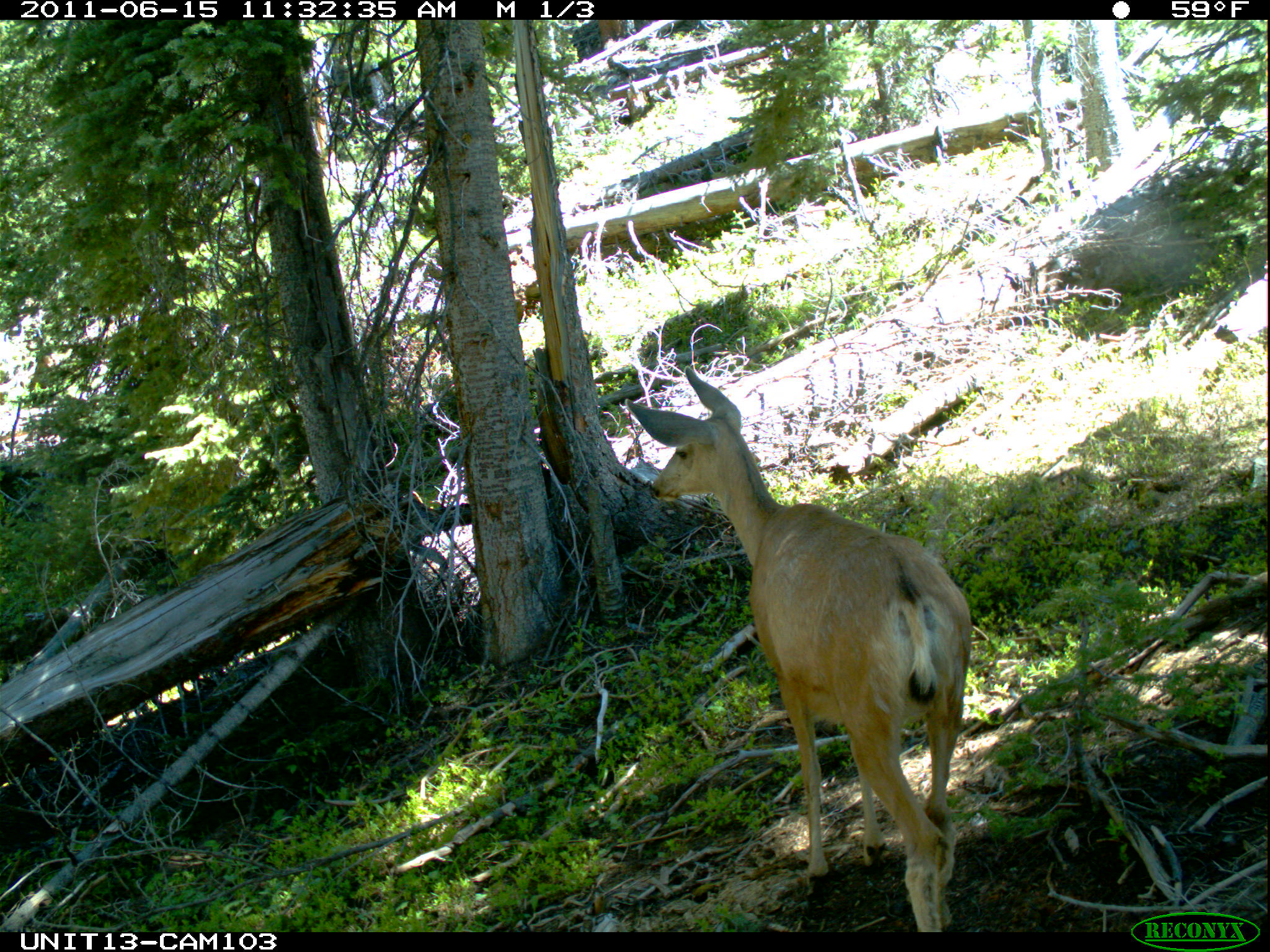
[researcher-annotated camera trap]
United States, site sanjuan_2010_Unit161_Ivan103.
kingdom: Animalia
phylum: Chordata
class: Mammalia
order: Artiodactyla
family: Cervidae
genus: Odocoileus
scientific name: Odocoileus hemionus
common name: mule deer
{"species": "Odocoileus hemionus (mule deer)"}